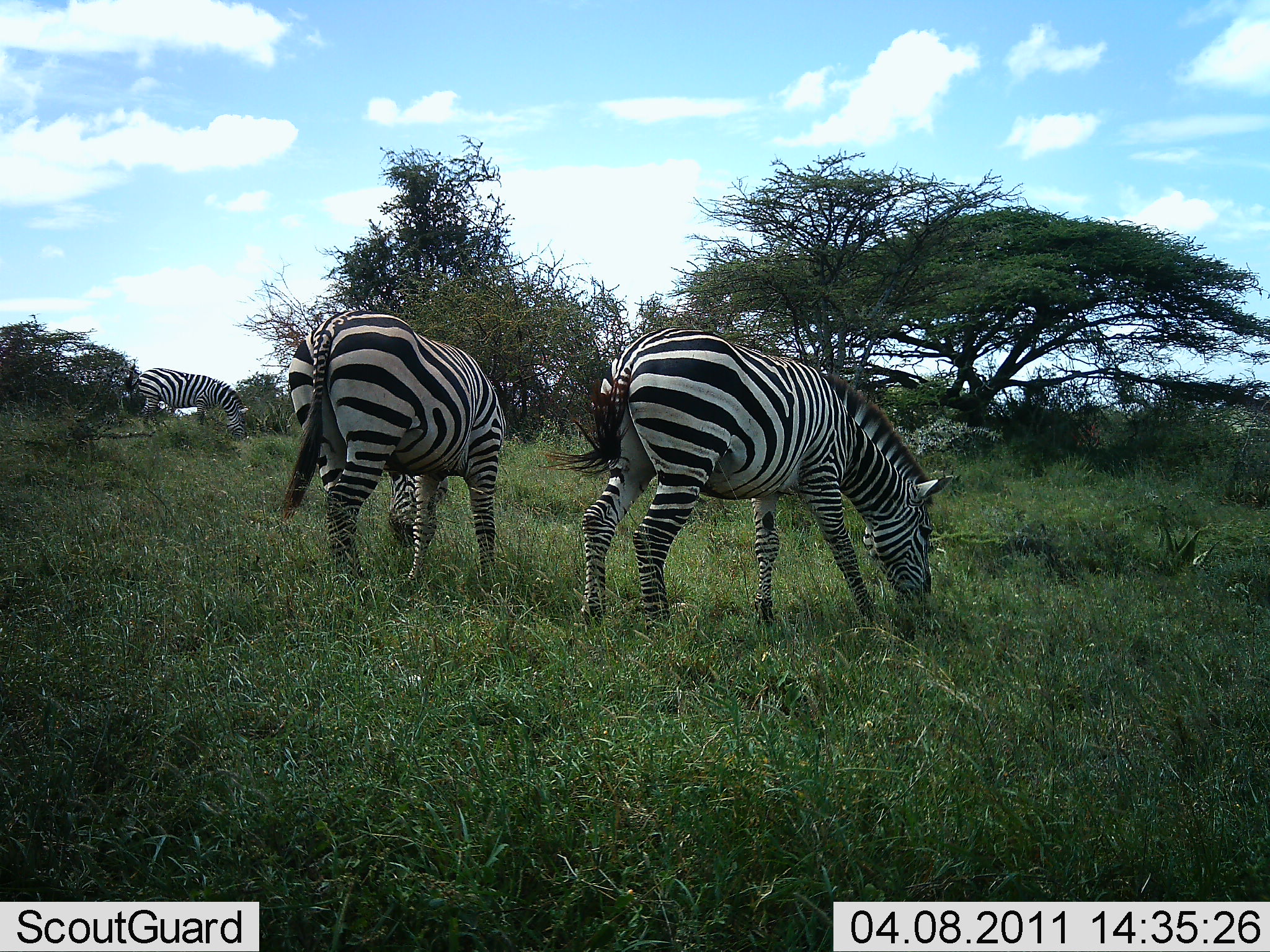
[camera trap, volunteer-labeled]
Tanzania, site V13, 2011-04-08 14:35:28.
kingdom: Animalia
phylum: Chordata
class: Mammalia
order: Perissodactyla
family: Equidae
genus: Equus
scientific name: Equus quagga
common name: plains zebra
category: zebra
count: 3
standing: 25%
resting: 0%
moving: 8%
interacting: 0%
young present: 0%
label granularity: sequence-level